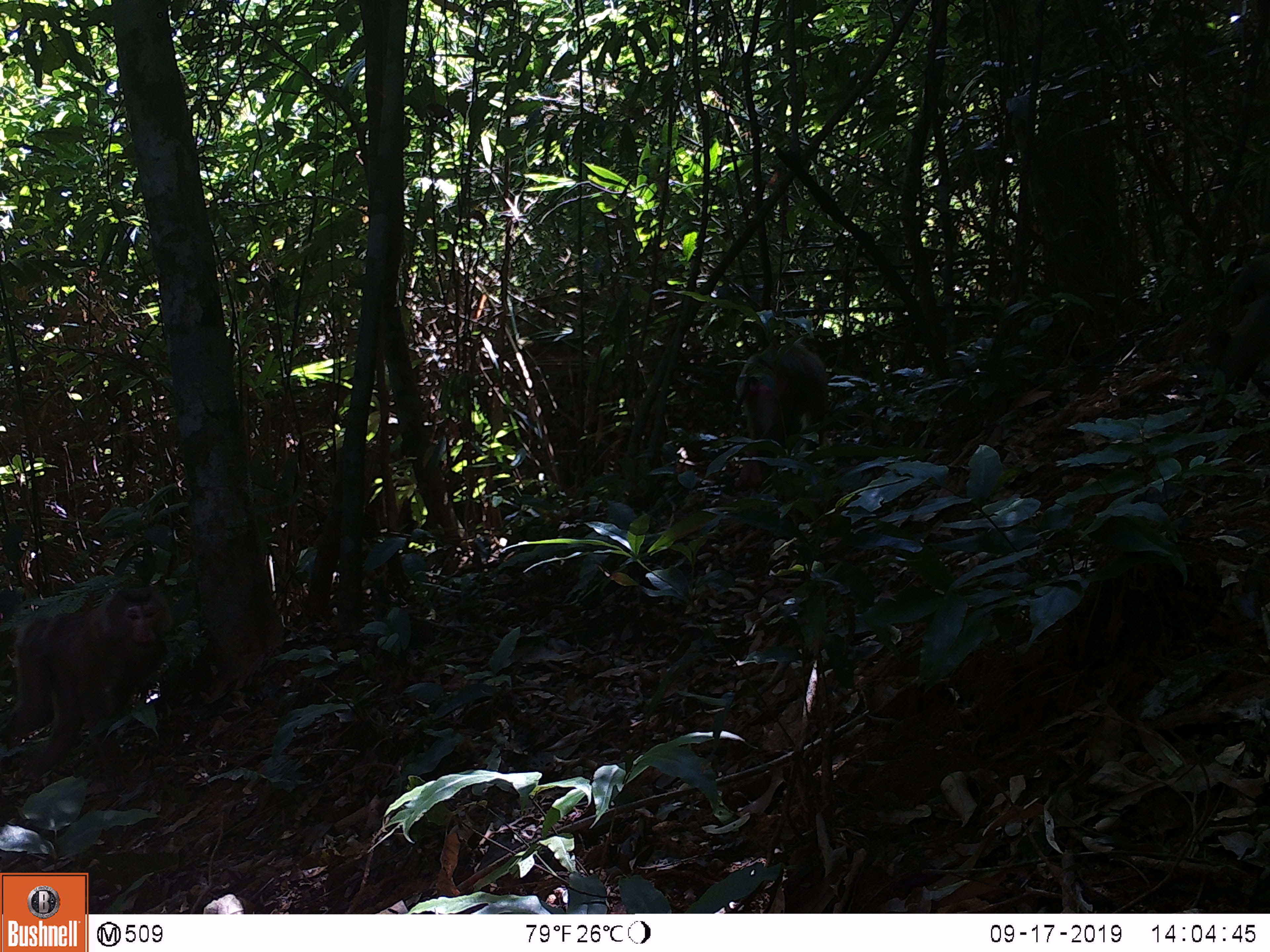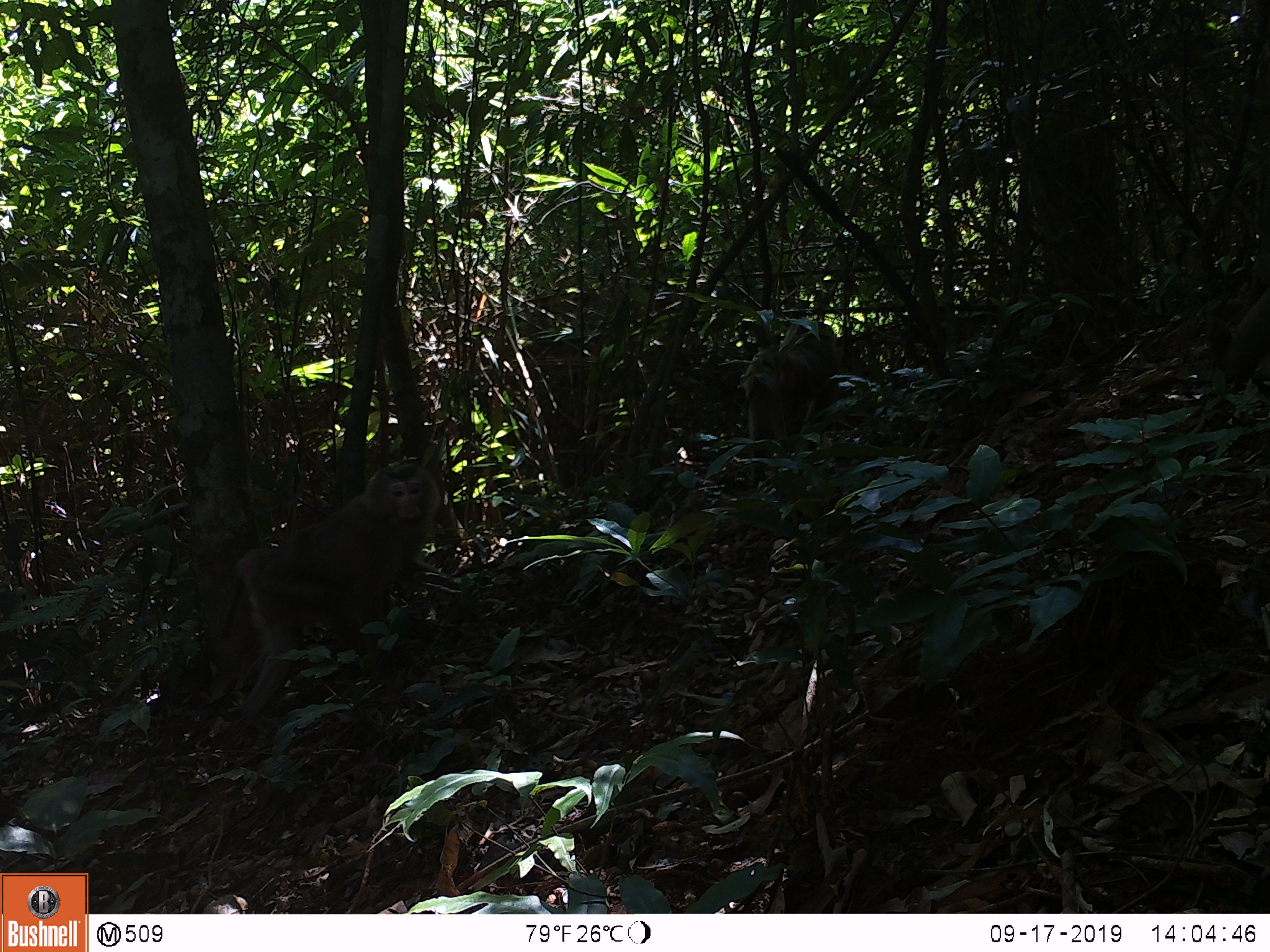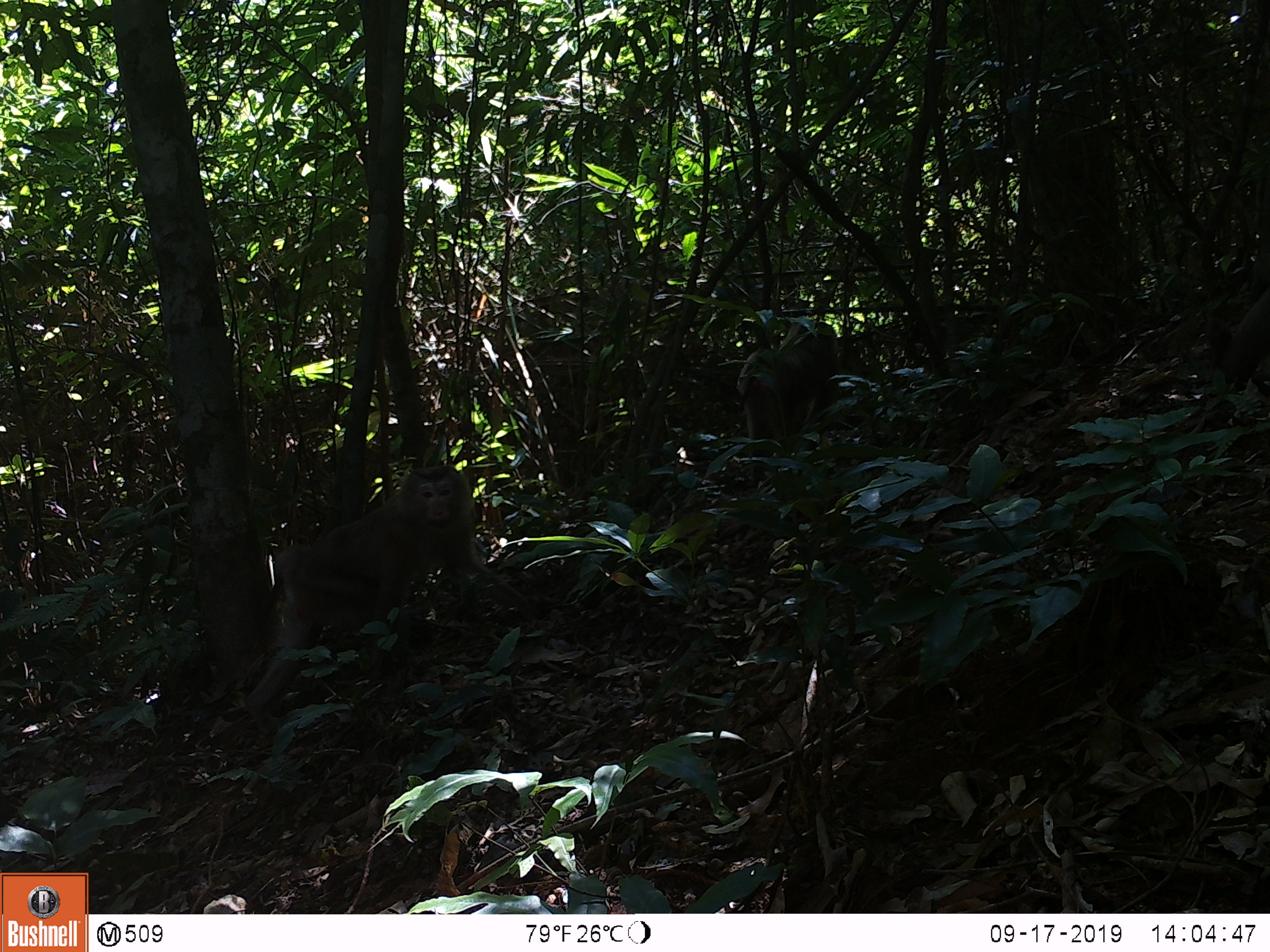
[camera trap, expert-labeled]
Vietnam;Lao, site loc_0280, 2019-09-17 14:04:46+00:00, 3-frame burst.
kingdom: Animalia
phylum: Chordata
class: Mammalia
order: Primates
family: Cercopithecidae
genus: Macaca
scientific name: Macaca nemestrina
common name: pig-tailed macaque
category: pig tailed macaque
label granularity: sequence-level